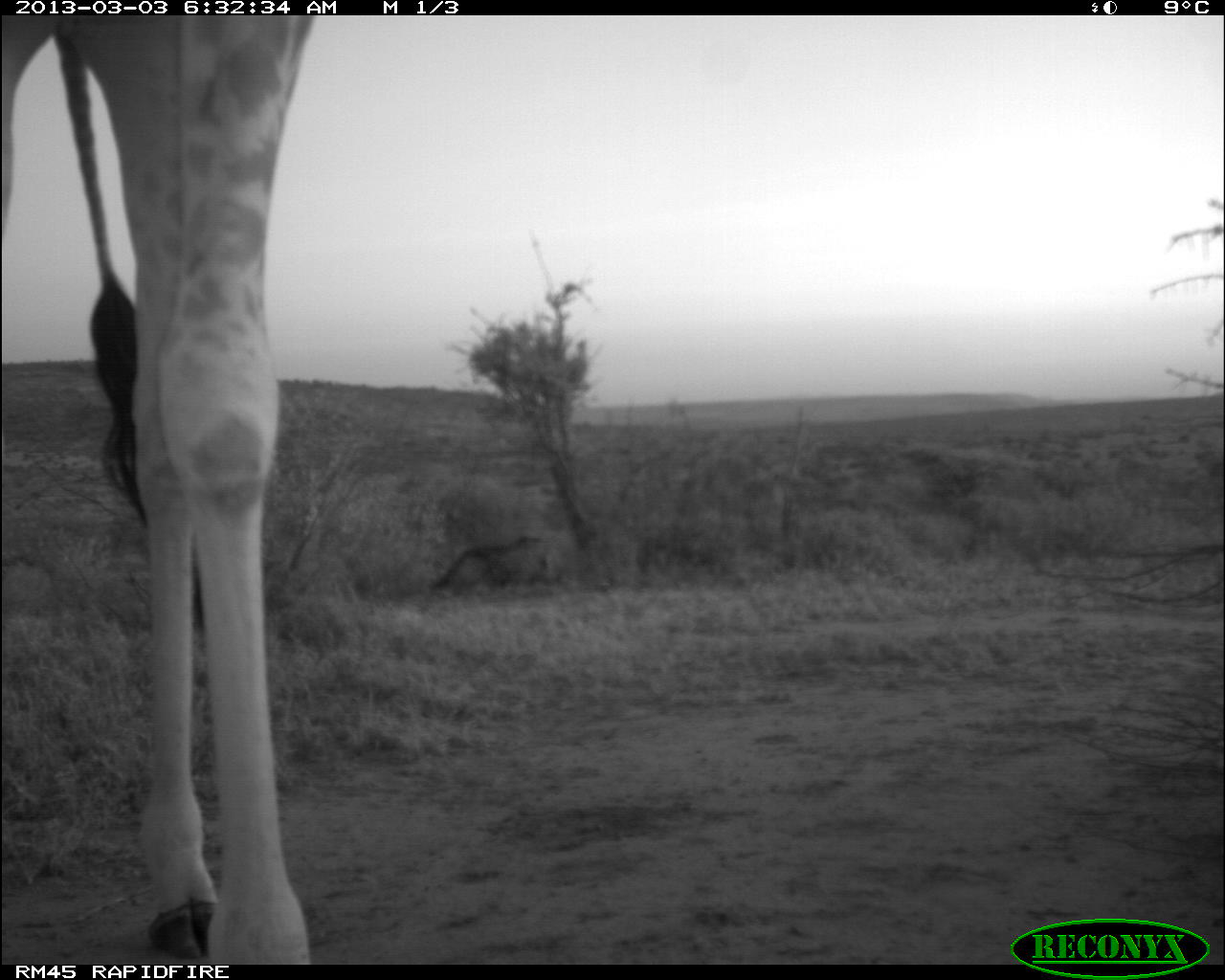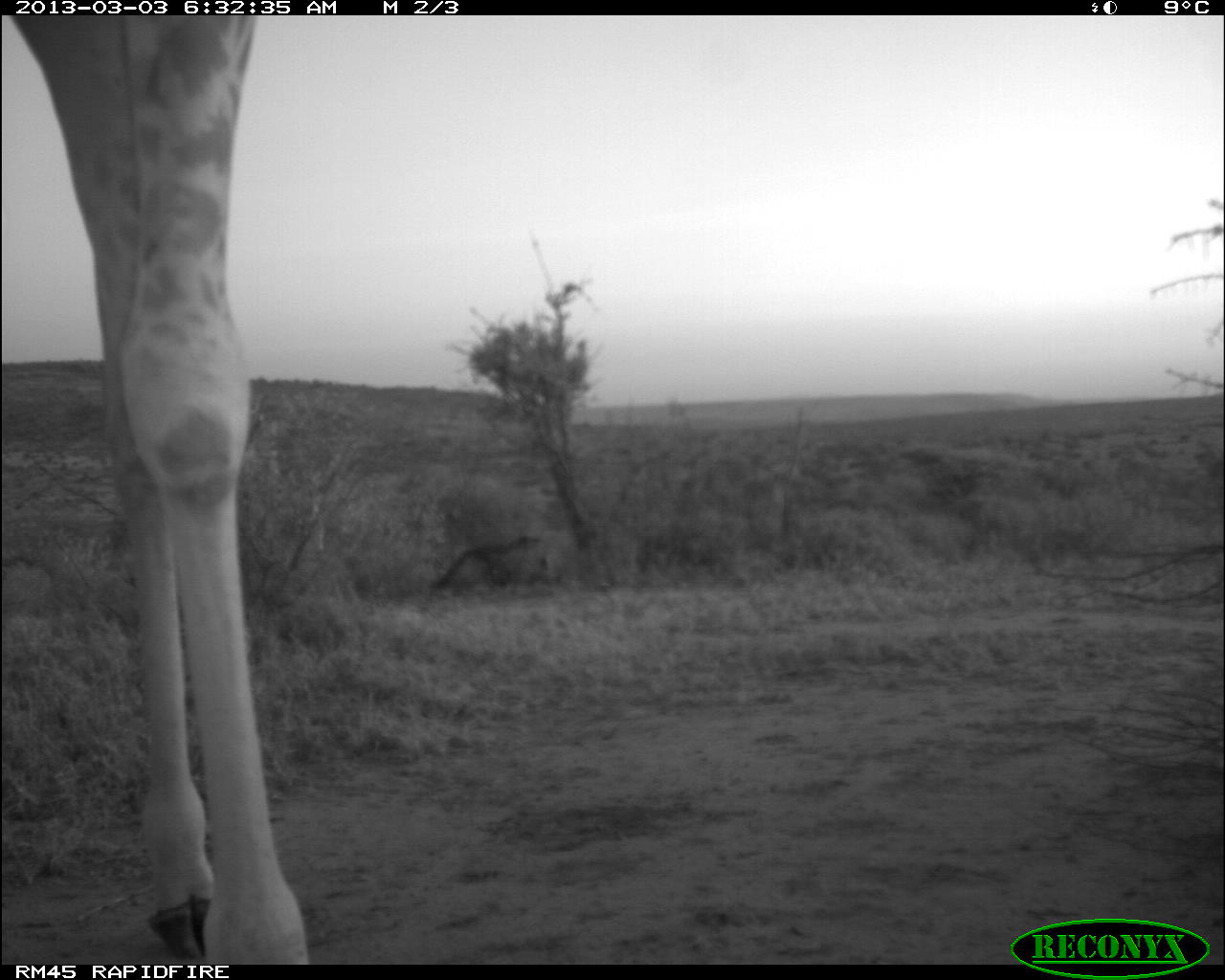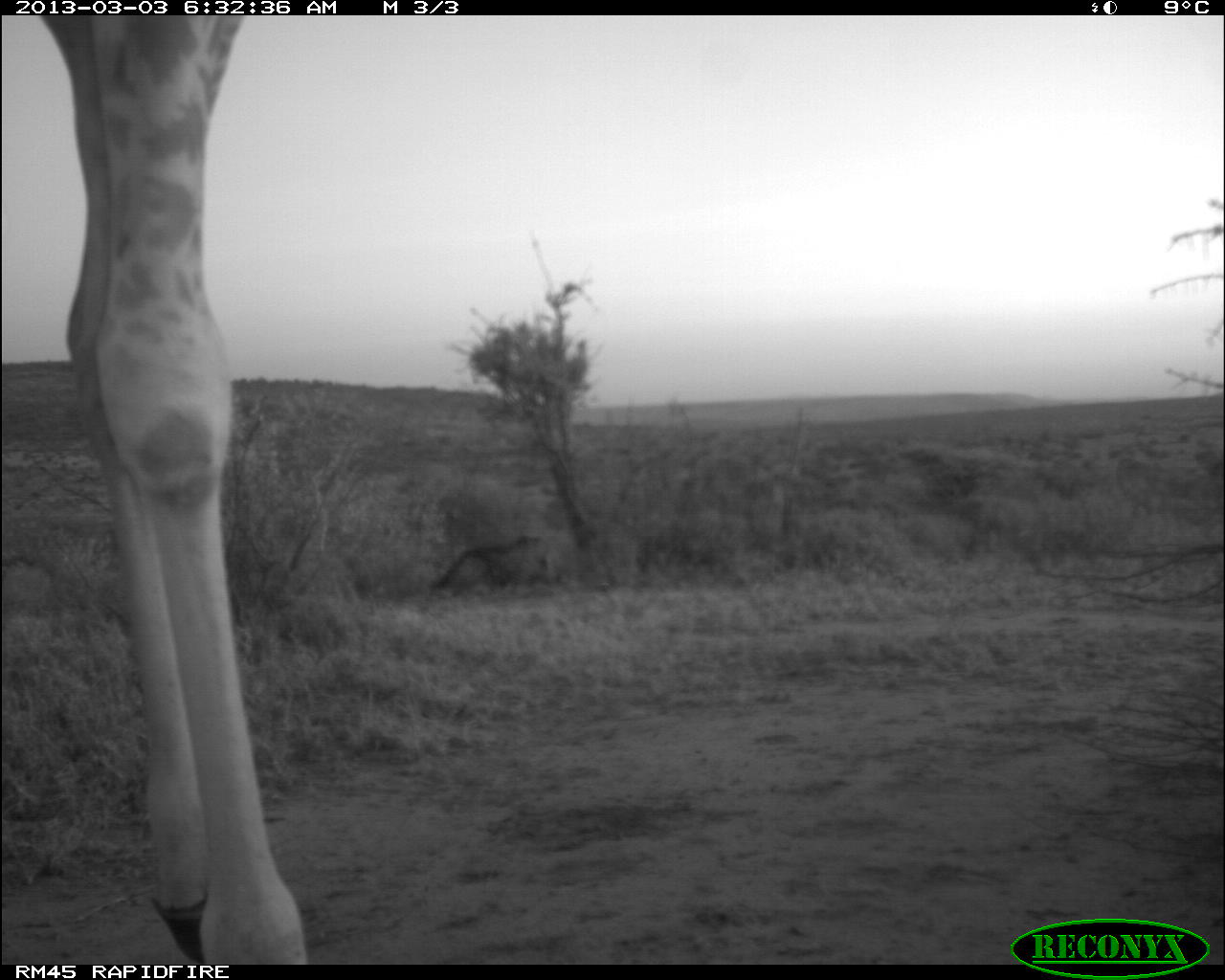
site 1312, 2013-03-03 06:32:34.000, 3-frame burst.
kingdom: Animalia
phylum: Chordata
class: Mammalia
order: Artiodactyla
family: Giraffidae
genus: Giraffa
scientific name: Giraffa camelopardalis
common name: giraffe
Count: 1.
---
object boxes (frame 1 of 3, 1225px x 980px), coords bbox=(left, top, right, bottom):
giraffa camelopardalis: bbox=(0, 15, 317, 966)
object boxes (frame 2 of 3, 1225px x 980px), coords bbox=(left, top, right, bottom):
giraffa camelopardalis: bbox=(0, 15, 316, 965)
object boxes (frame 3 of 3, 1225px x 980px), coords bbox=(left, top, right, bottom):
giraffa camelopardalis: bbox=(30, 14, 321, 965)